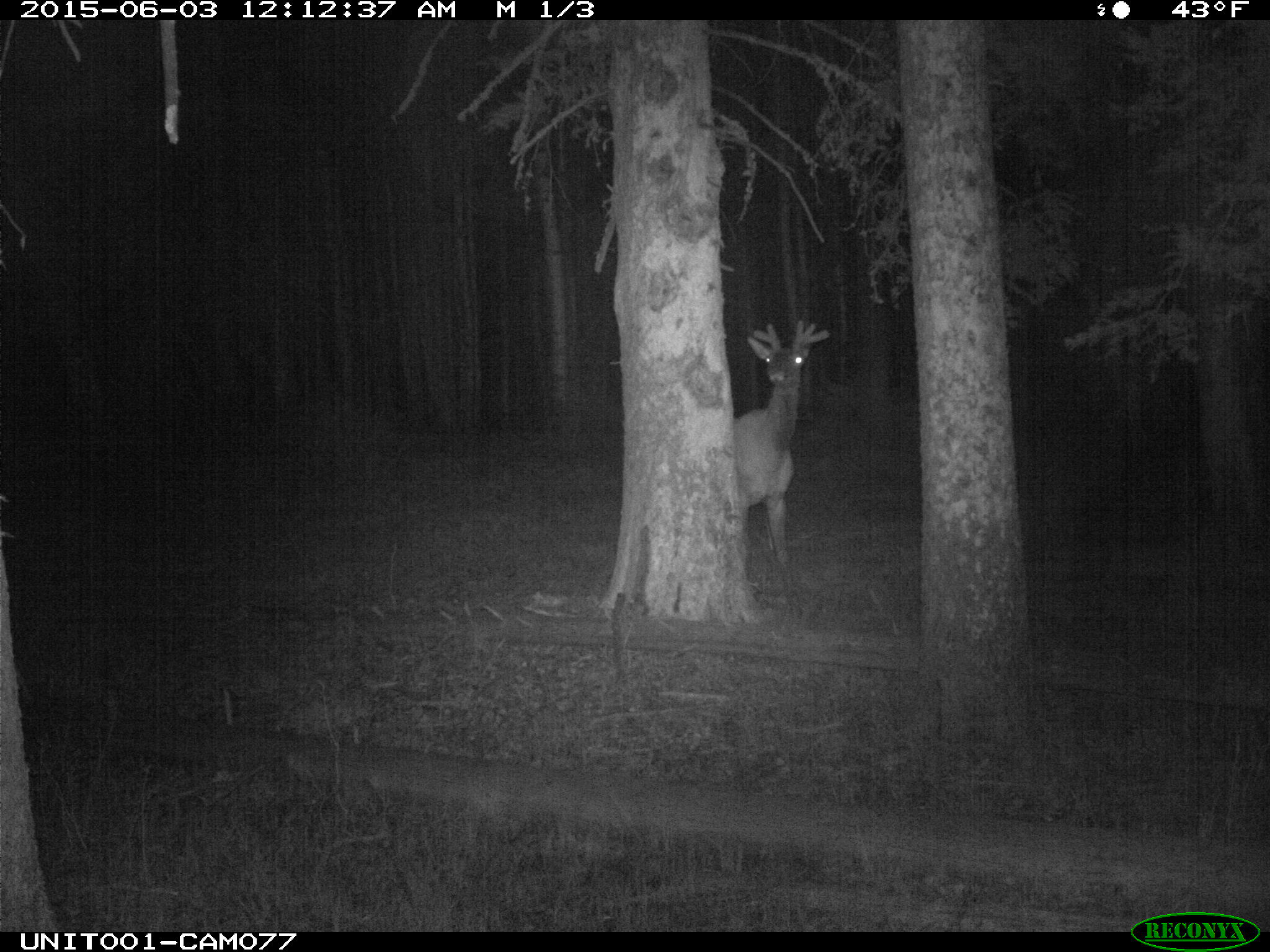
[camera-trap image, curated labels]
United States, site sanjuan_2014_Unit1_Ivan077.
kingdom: Animalia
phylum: Chordata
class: Mammalia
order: Artiodactyla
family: Cervidae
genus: Cervus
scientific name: Cervus elaphus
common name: red deer